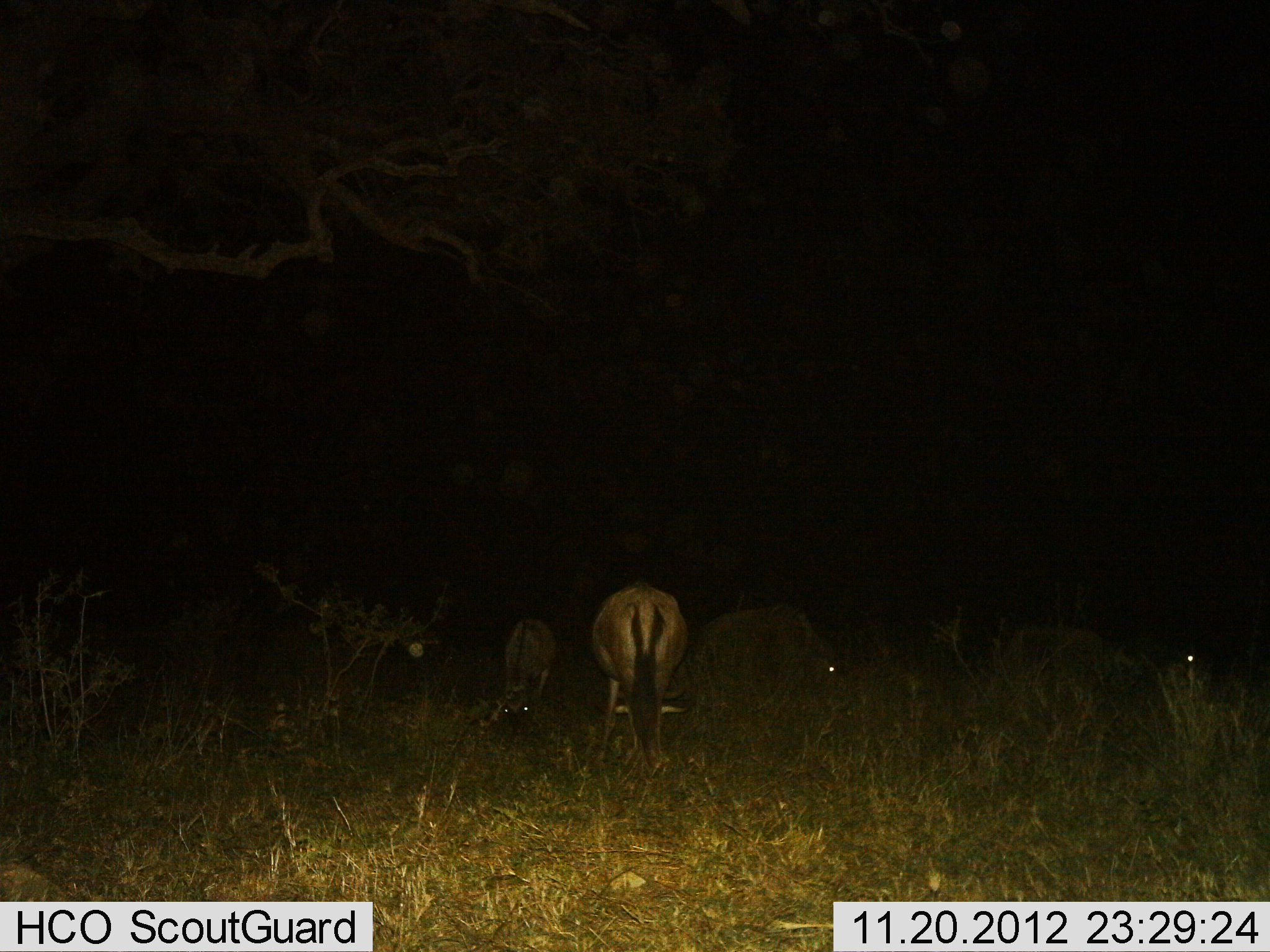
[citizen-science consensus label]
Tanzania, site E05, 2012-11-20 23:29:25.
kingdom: Animalia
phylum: Chordata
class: Mammalia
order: Artiodactyla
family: Bovidae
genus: Connochaetes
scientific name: Connochaetes taurinus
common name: blue wildebeest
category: wildebeest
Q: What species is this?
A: Wildebeest (blue wildebeest) (Connochaetes taurinus).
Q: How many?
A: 4.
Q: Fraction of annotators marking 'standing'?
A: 50%.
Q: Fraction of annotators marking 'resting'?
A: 0%.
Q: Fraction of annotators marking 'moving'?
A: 0%.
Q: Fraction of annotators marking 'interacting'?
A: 0%.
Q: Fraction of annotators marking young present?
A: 0%.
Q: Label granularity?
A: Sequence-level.